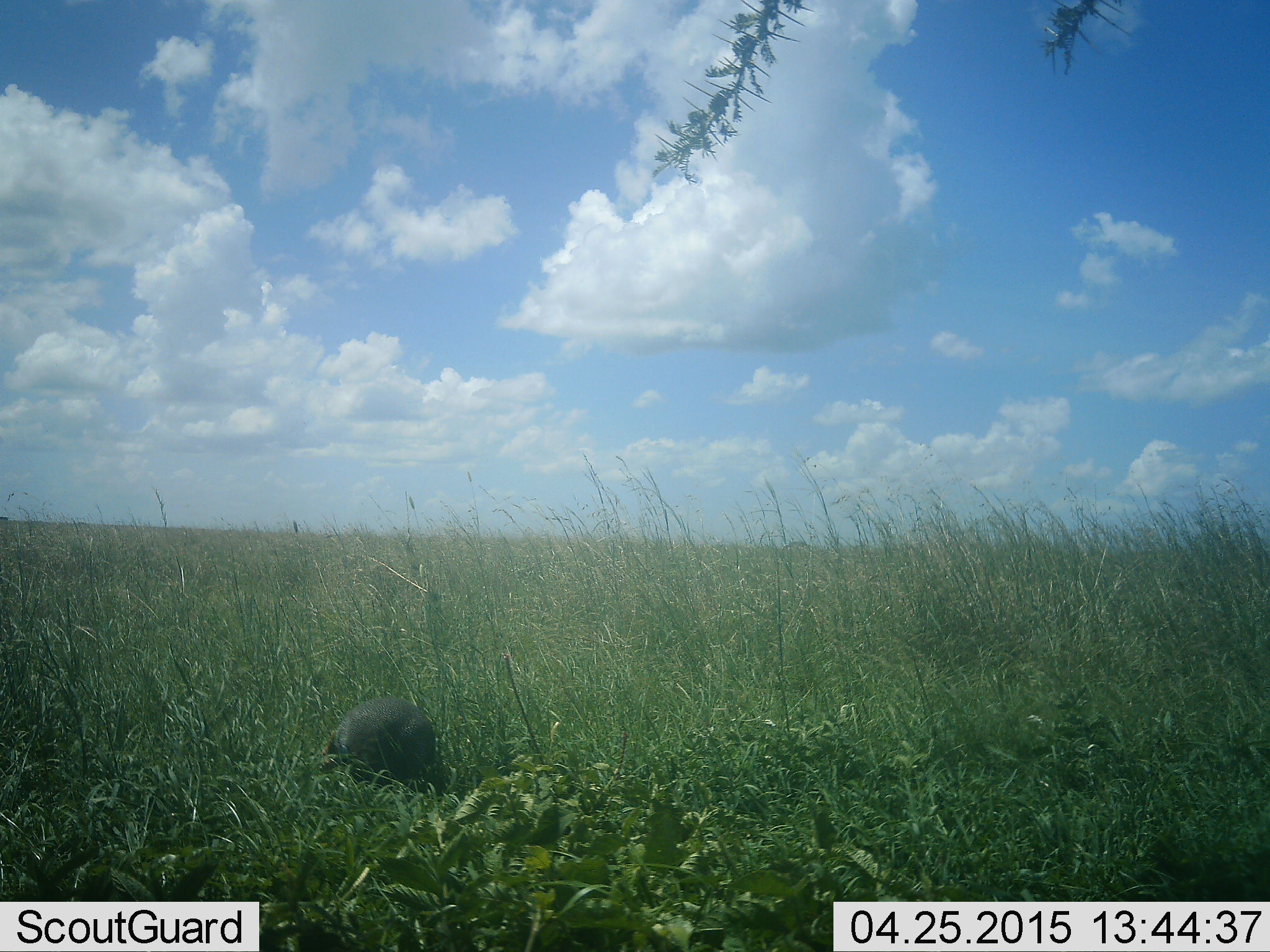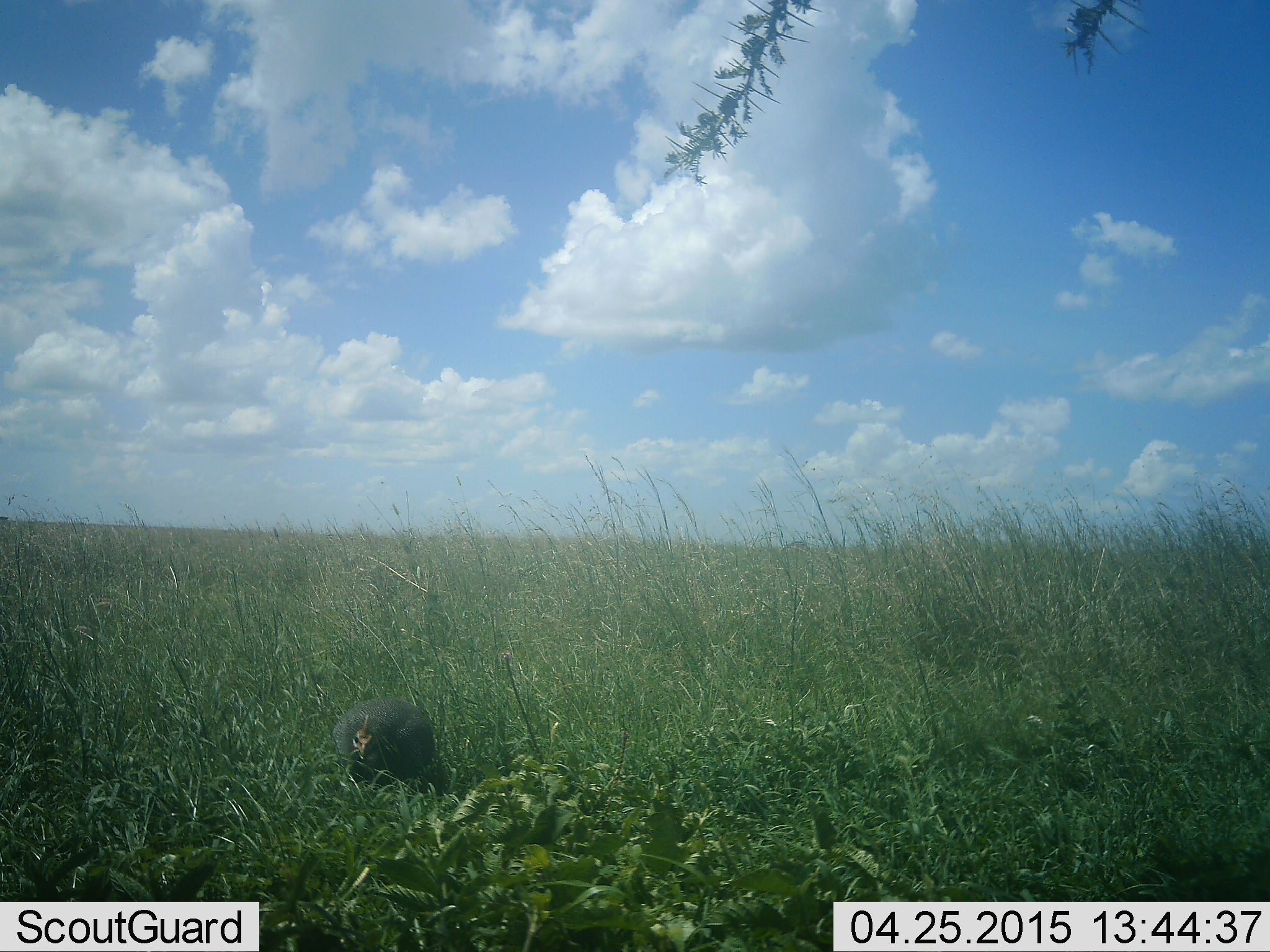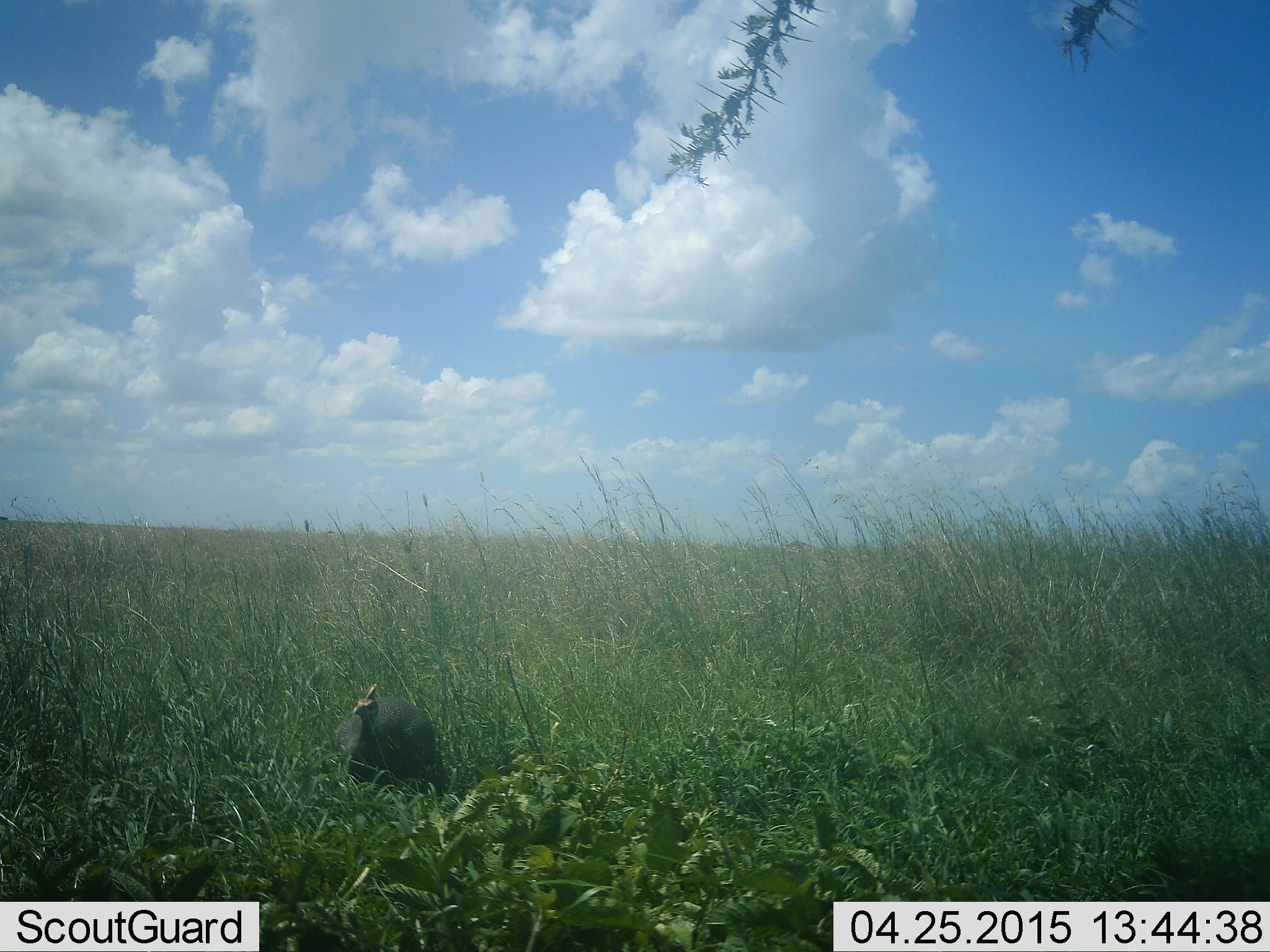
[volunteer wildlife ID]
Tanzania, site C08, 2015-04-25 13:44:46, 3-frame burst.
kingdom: Animalia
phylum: Chordata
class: Aves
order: Galliformes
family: Numididae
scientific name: Numididae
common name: guinea fowl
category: guineafowl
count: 1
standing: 50%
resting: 10%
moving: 0%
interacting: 0%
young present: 0%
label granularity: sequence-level